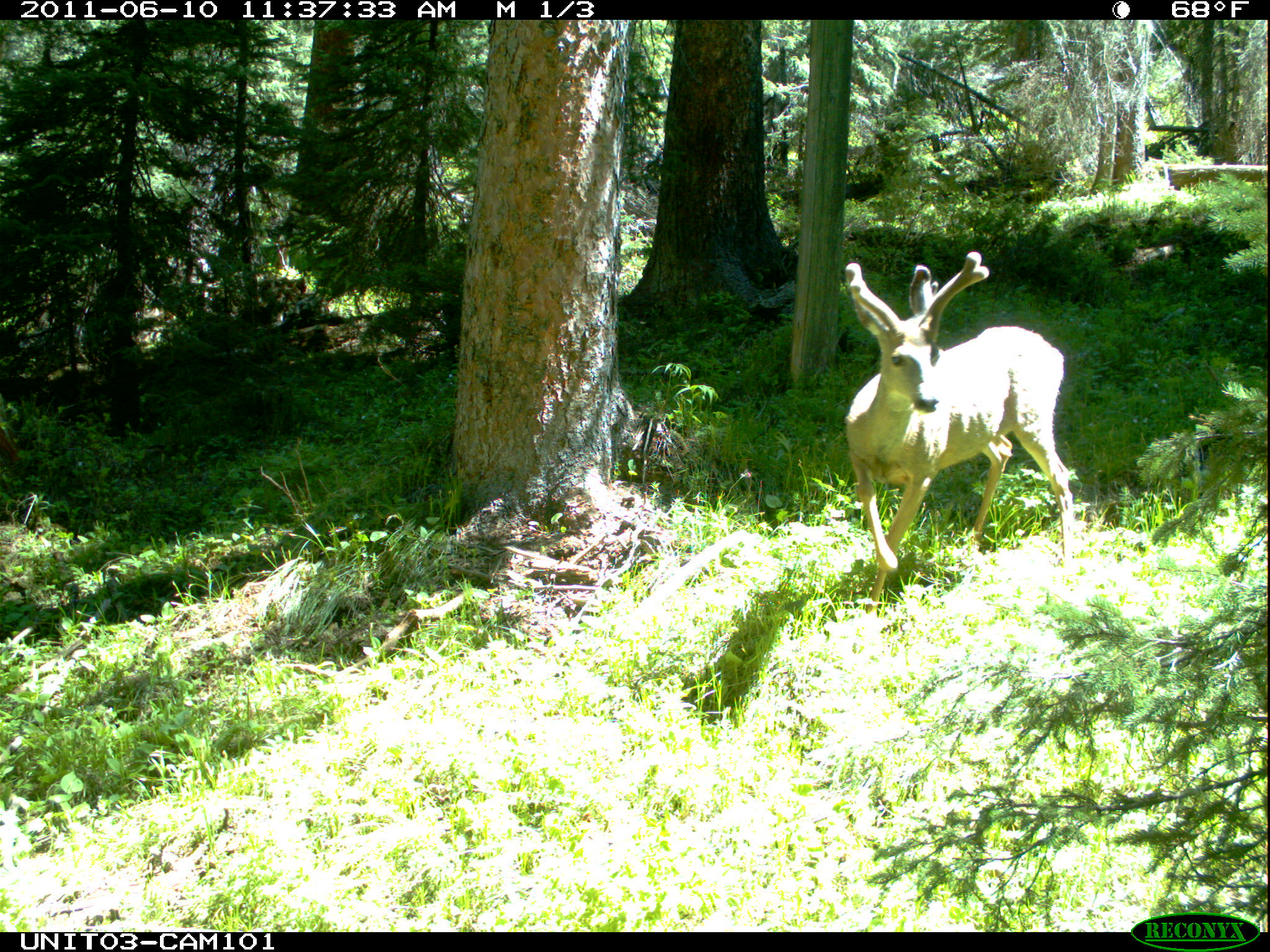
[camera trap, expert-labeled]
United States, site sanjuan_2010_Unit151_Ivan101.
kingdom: Animalia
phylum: Chordata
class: Mammalia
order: Artiodactyla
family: Cervidae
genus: Odocoileus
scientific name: Odocoileus hemionus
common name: mule deer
Odocoileus hemionus (mule deer).